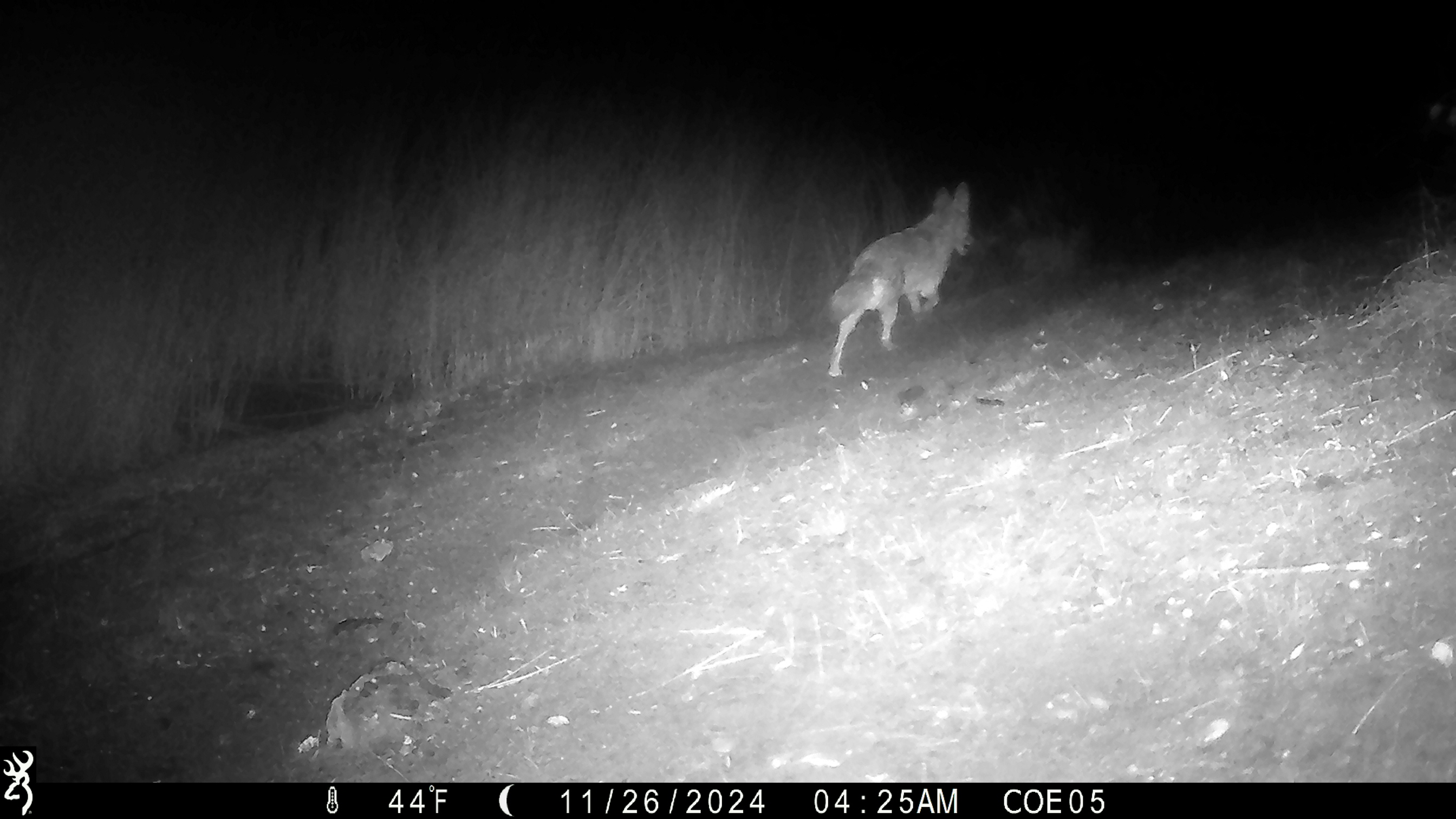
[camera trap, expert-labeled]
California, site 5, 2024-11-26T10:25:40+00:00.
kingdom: Animalia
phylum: Chordata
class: Mammalia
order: Carnivora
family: Canidae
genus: Canis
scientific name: Canis latrans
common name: coyote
Coyote (Canis latrans).